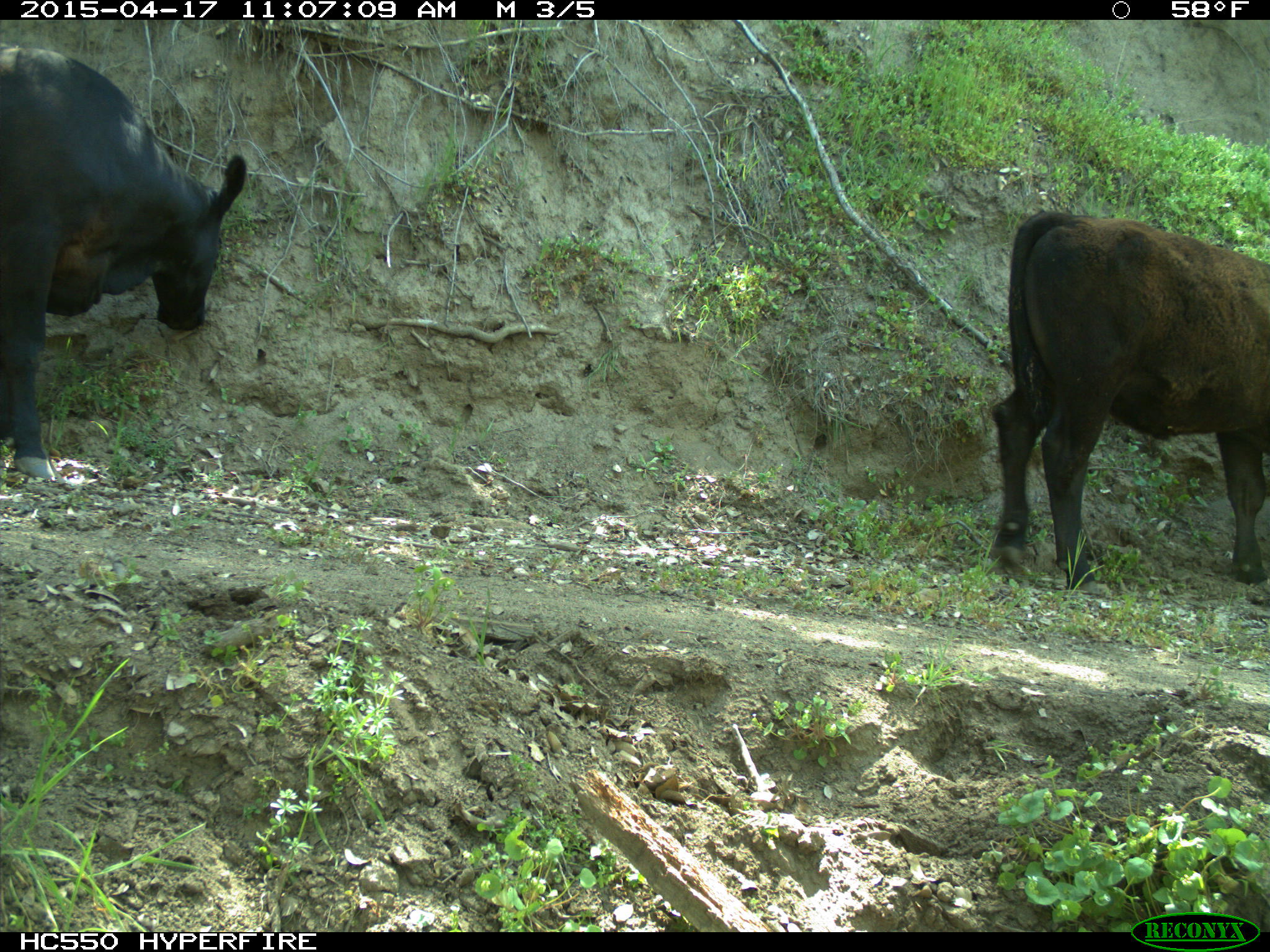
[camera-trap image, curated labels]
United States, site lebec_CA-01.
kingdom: Animalia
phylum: Chordata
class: Mammalia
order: Artiodactyla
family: Bovidae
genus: Bos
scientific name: Bos taurus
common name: domestic cow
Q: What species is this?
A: Bos taurus (domestic cow).